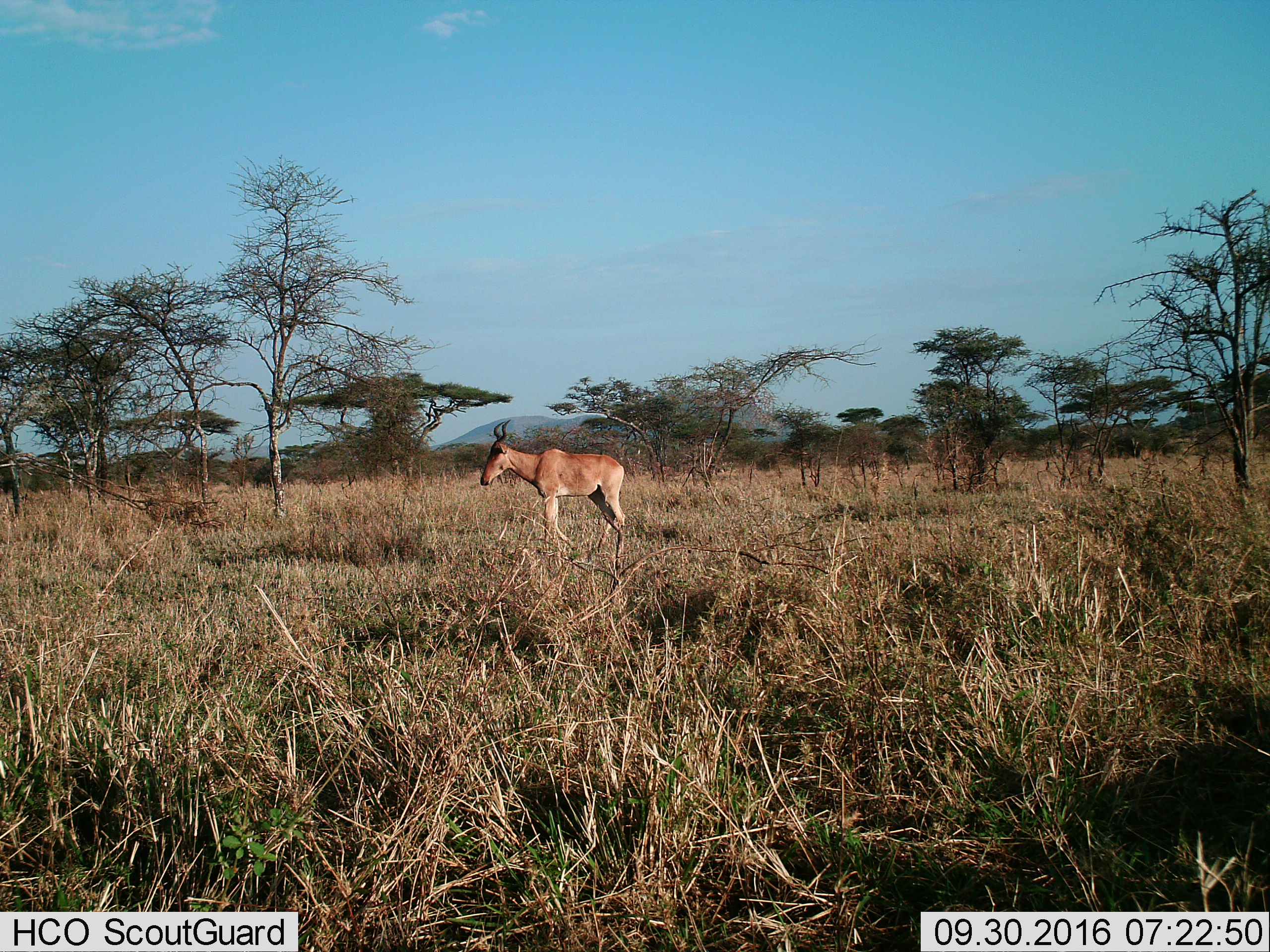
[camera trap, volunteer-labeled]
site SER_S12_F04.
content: unidentified animal